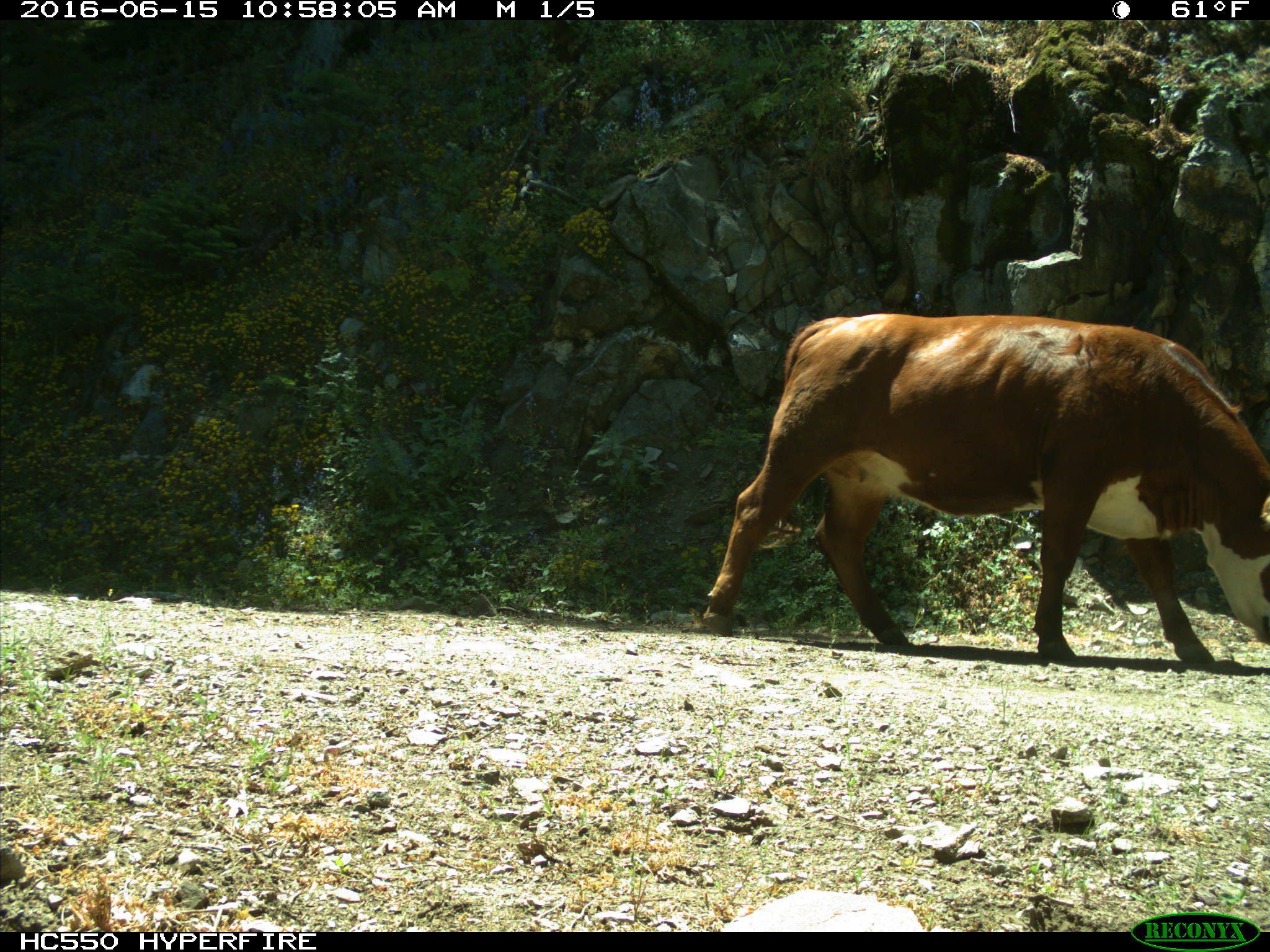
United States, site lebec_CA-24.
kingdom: Animalia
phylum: Chordata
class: Mammalia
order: Artiodactyla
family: Bovidae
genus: Bos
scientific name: Bos taurus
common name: domestic cow